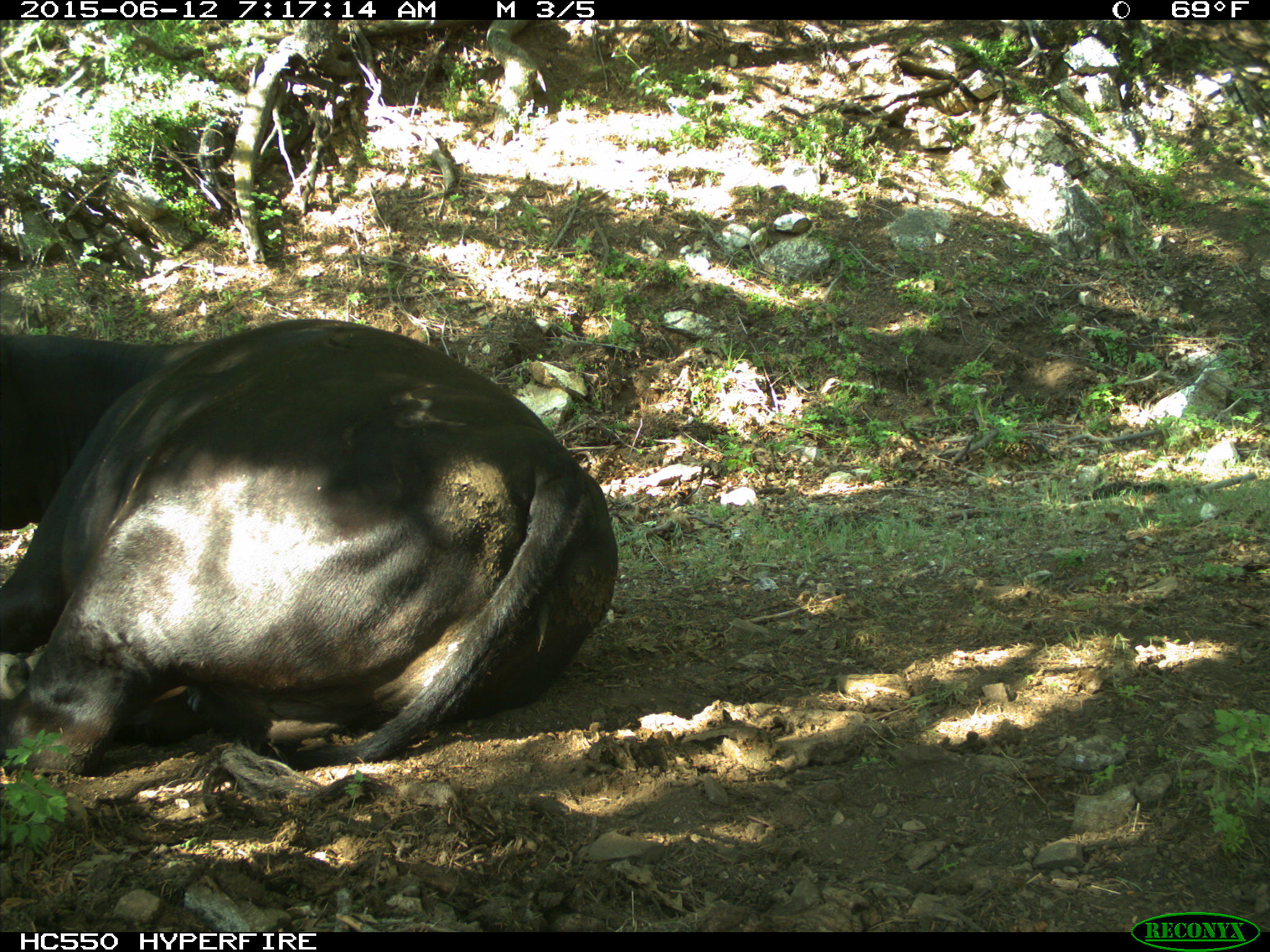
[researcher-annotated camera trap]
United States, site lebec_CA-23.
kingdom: Animalia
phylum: Chordata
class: Mammalia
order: Artiodactyla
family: Bovidae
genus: Bos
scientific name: Bos taurus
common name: domestic cow